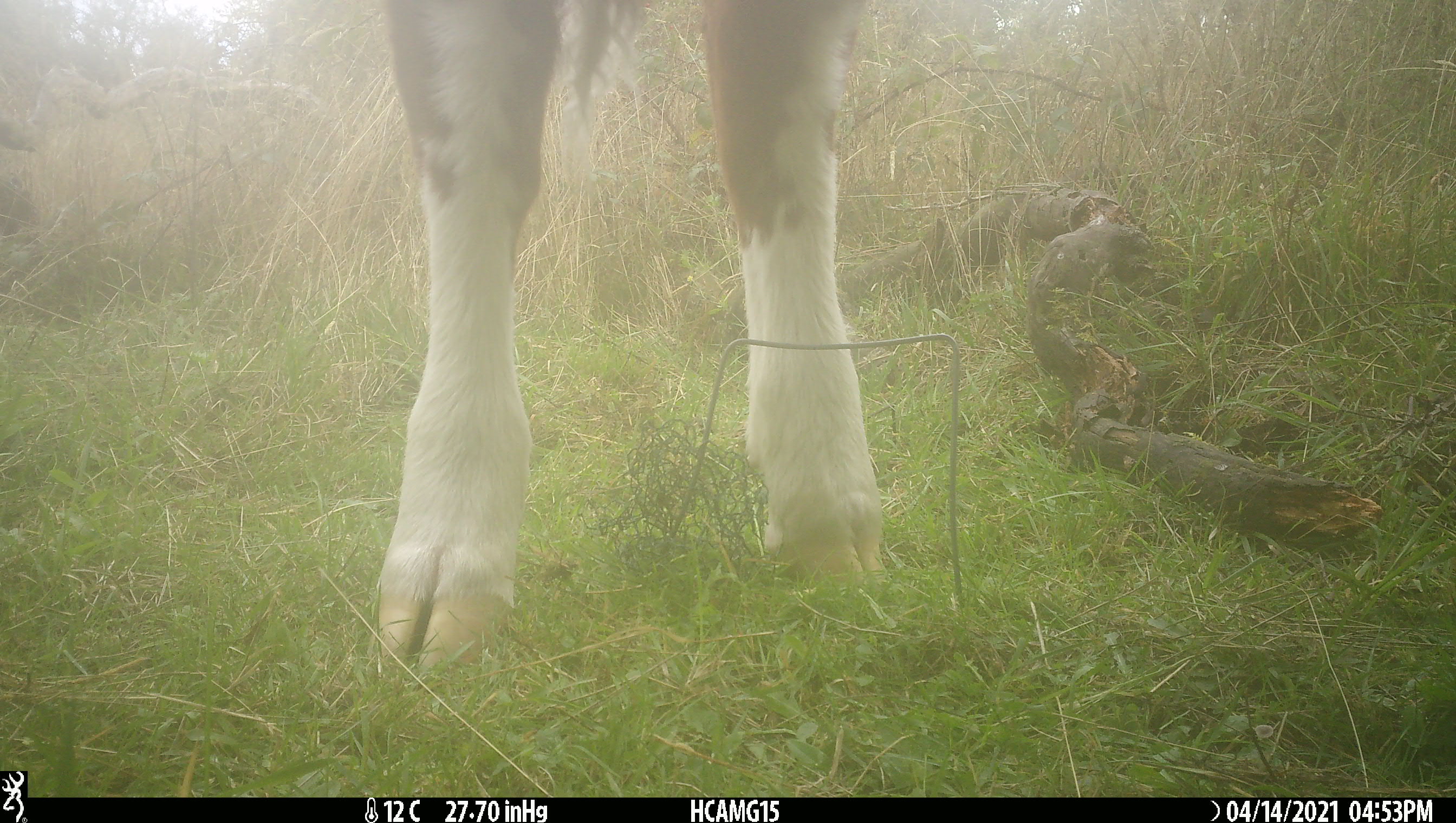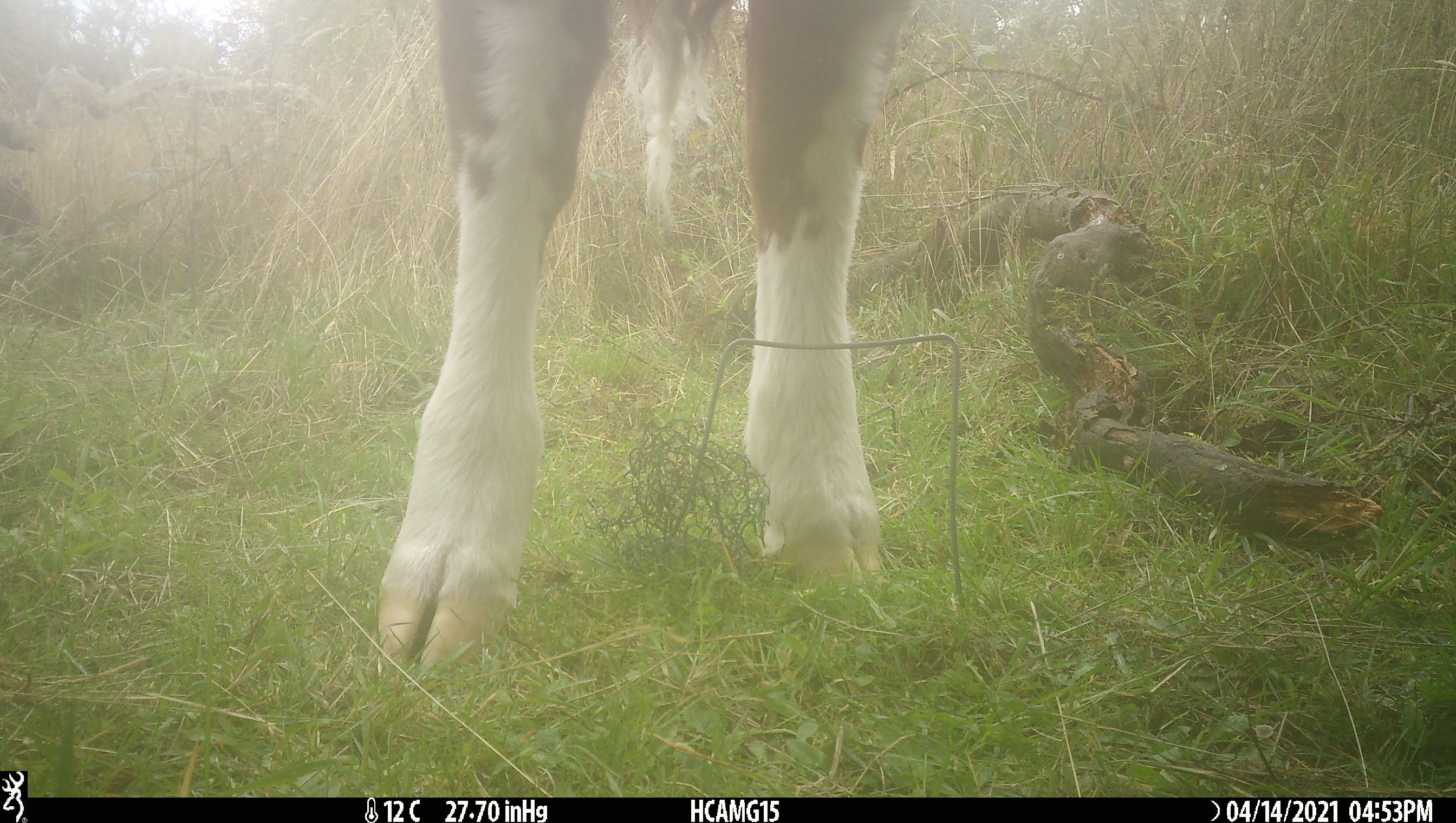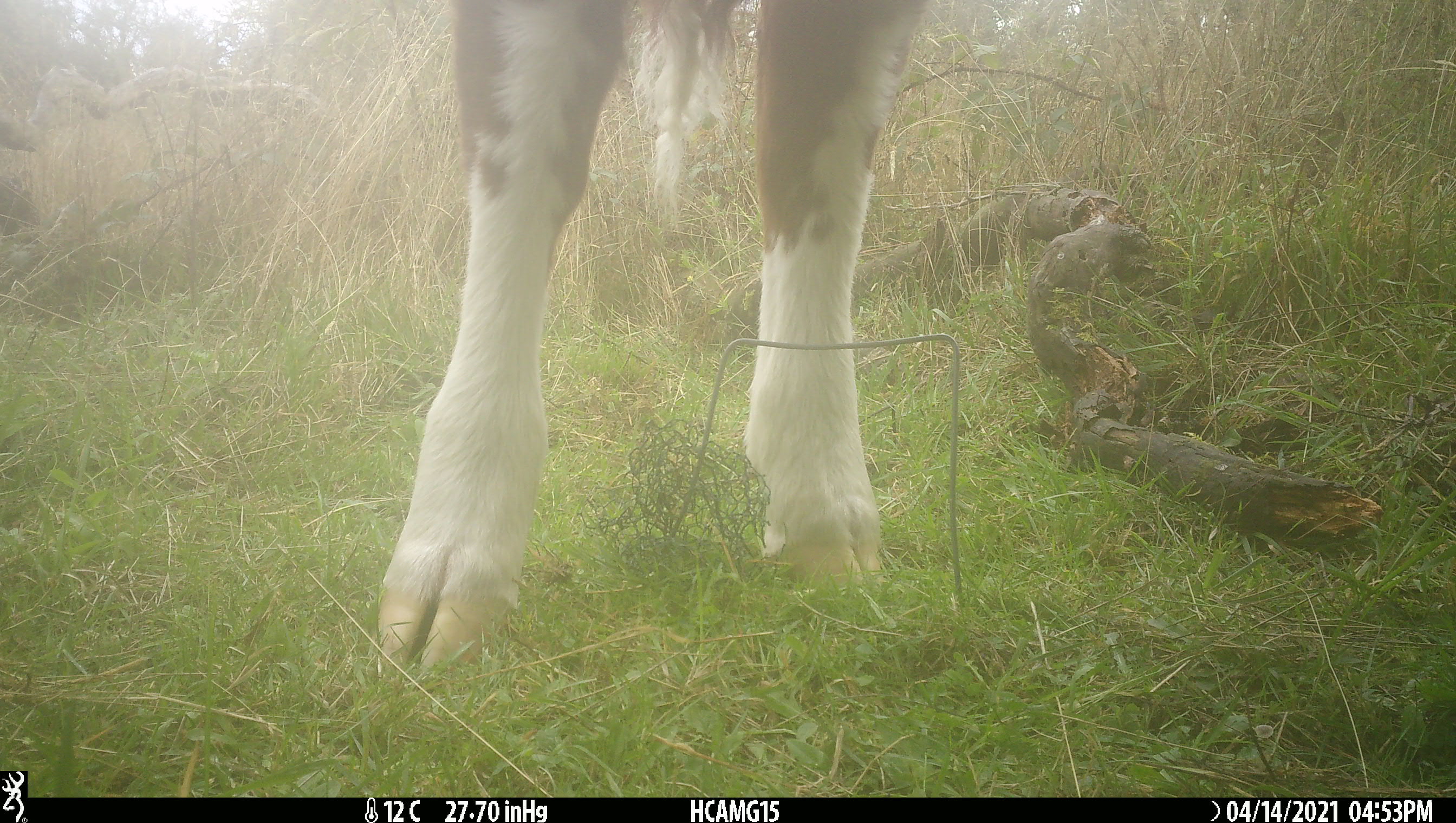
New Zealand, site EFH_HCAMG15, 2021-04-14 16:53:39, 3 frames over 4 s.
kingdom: Animalia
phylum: Chordata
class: Mammalia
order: Artiodactyla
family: Bovidae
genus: Bos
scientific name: Bos taurus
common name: domestic cow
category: cow